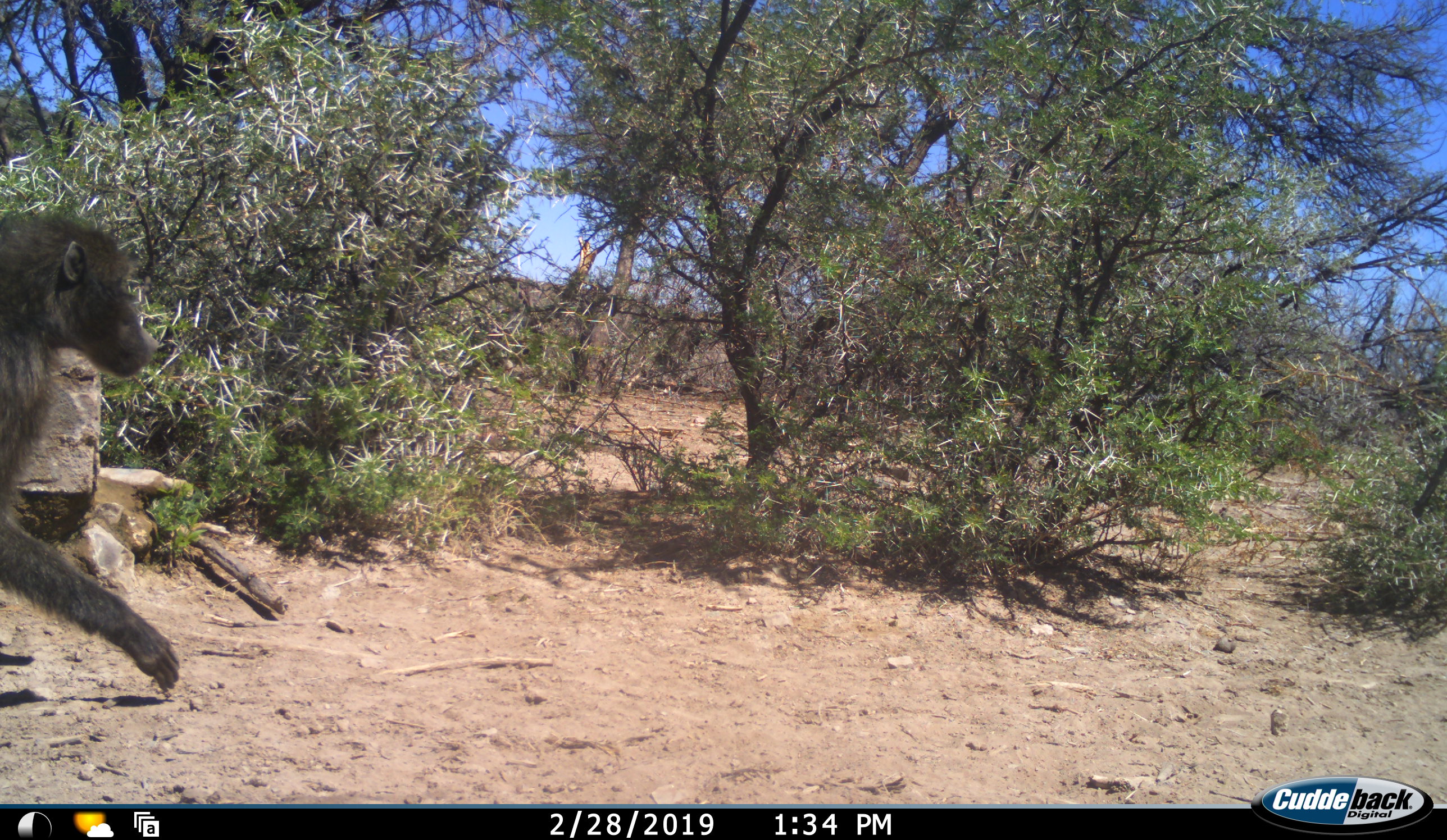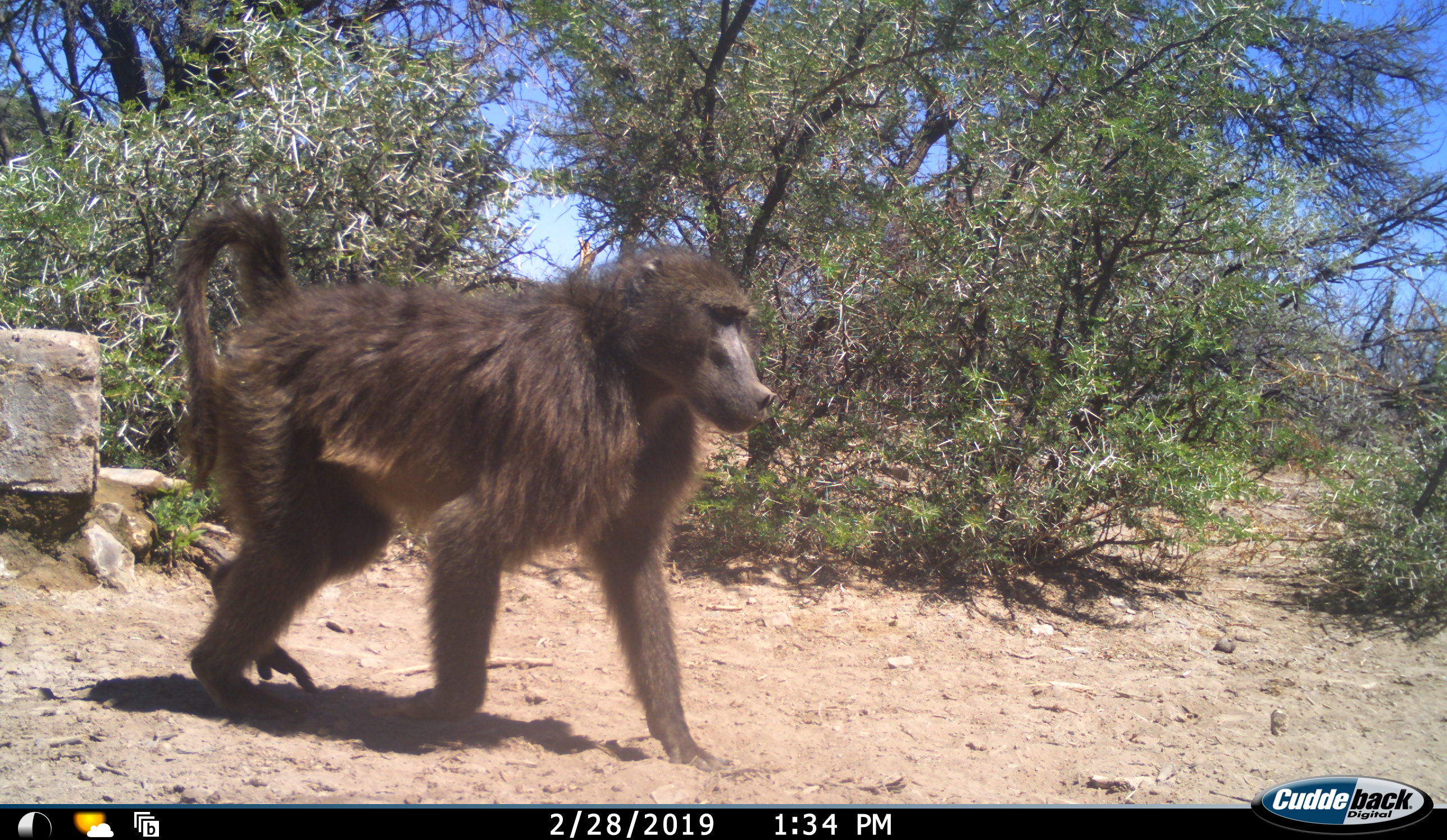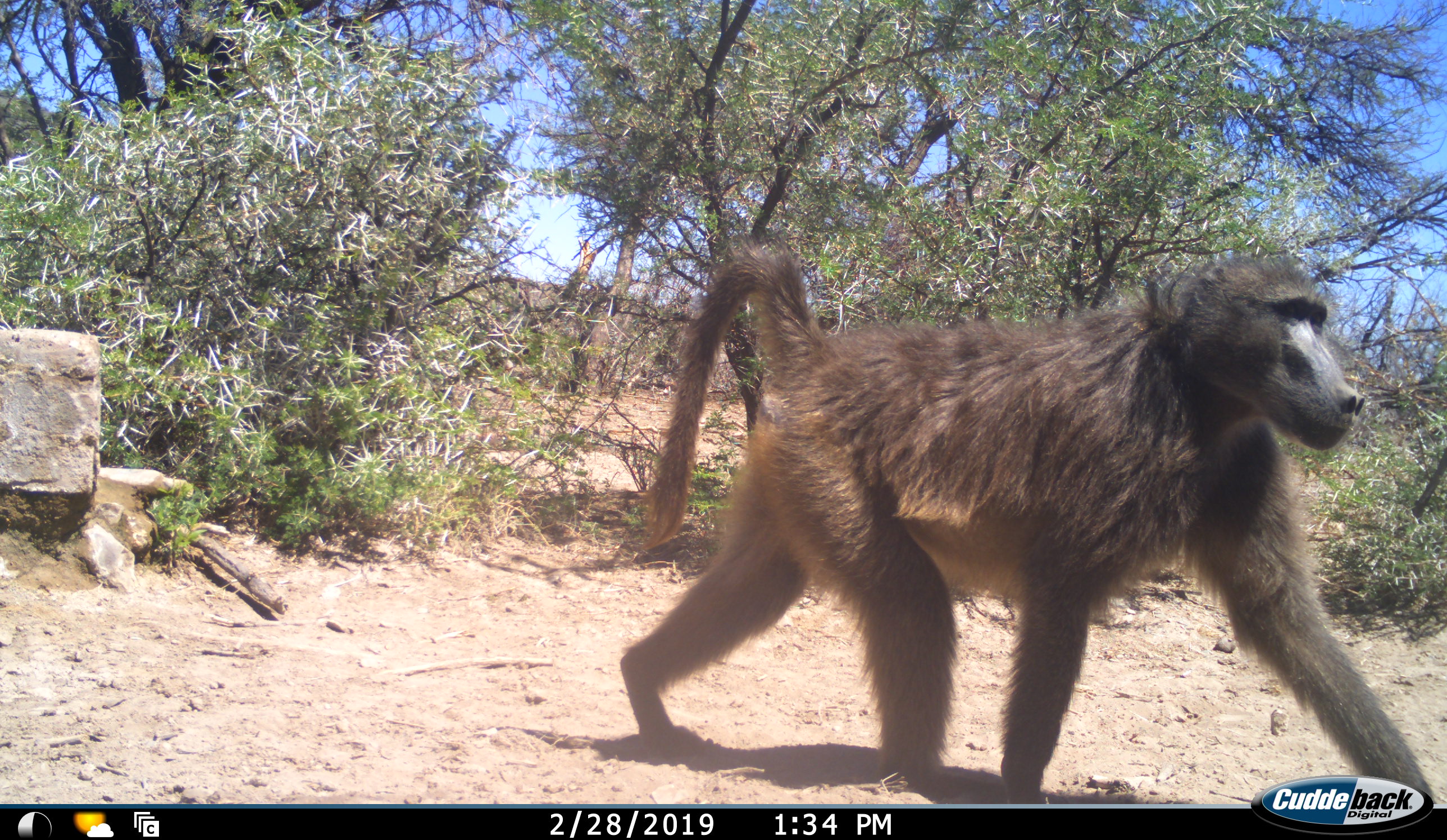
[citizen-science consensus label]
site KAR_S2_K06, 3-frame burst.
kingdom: Animalia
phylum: Chordata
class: Mammalia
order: Primates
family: Cercopithecidae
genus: Papio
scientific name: Papio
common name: baboon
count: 1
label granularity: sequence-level